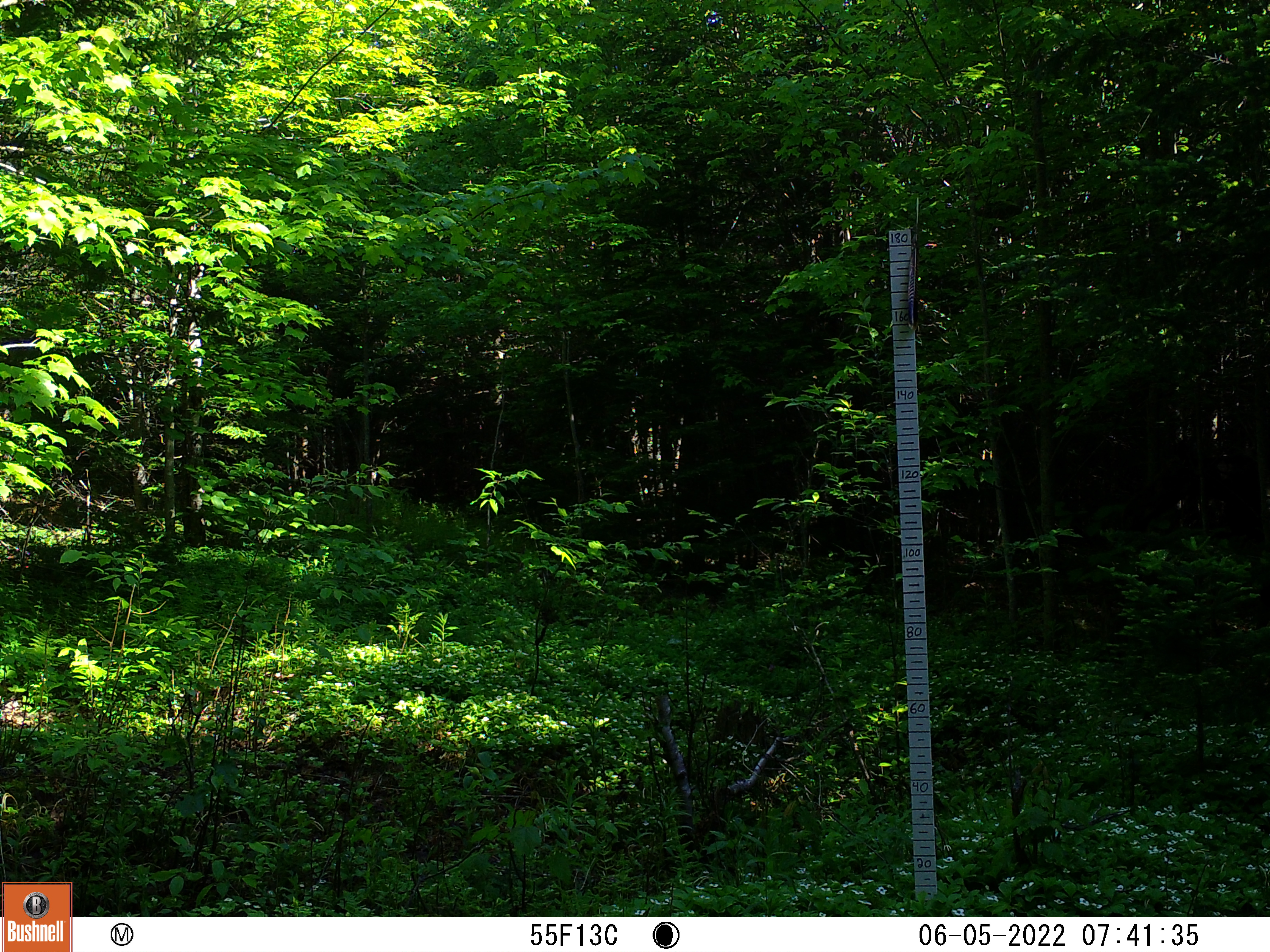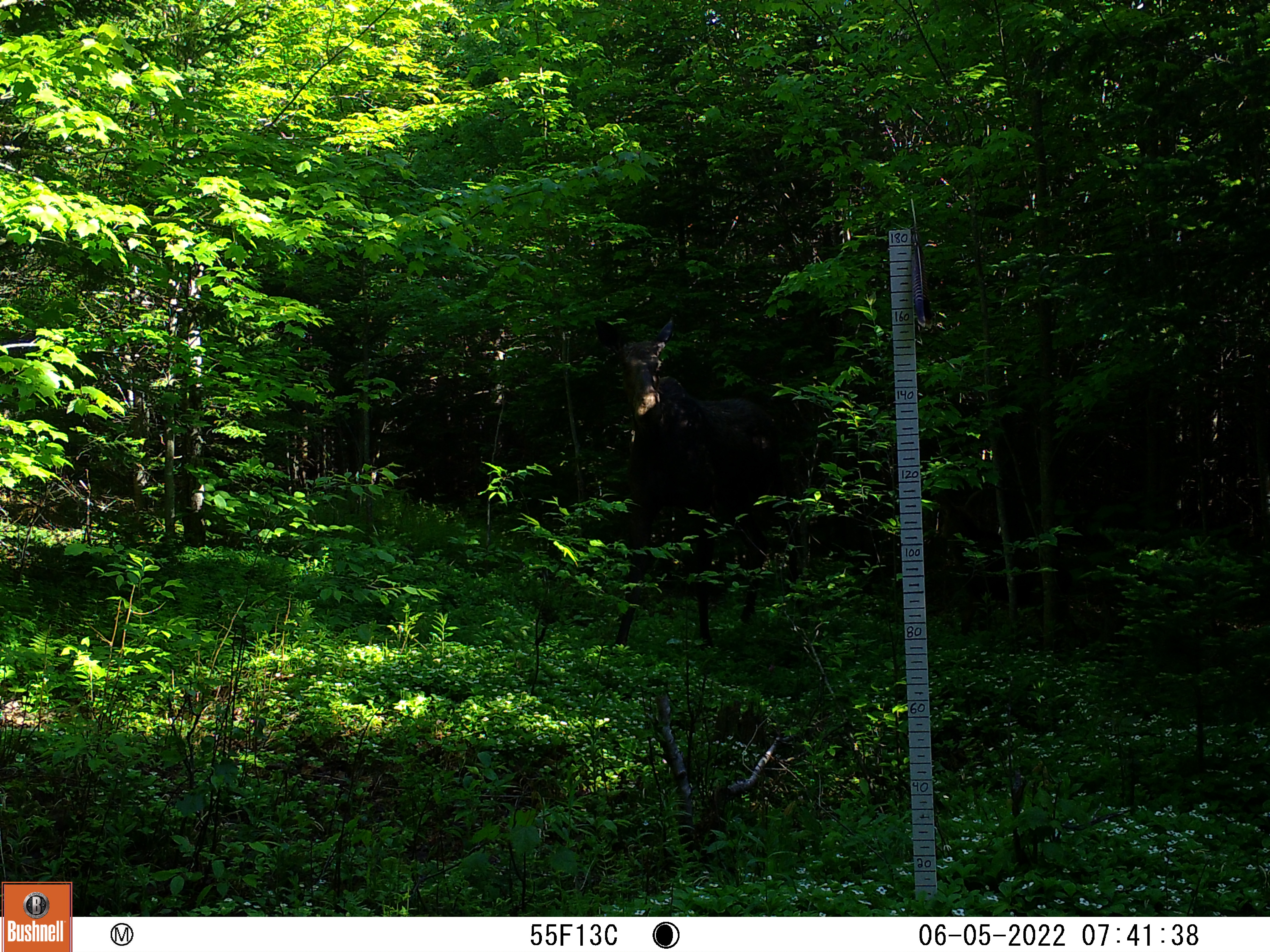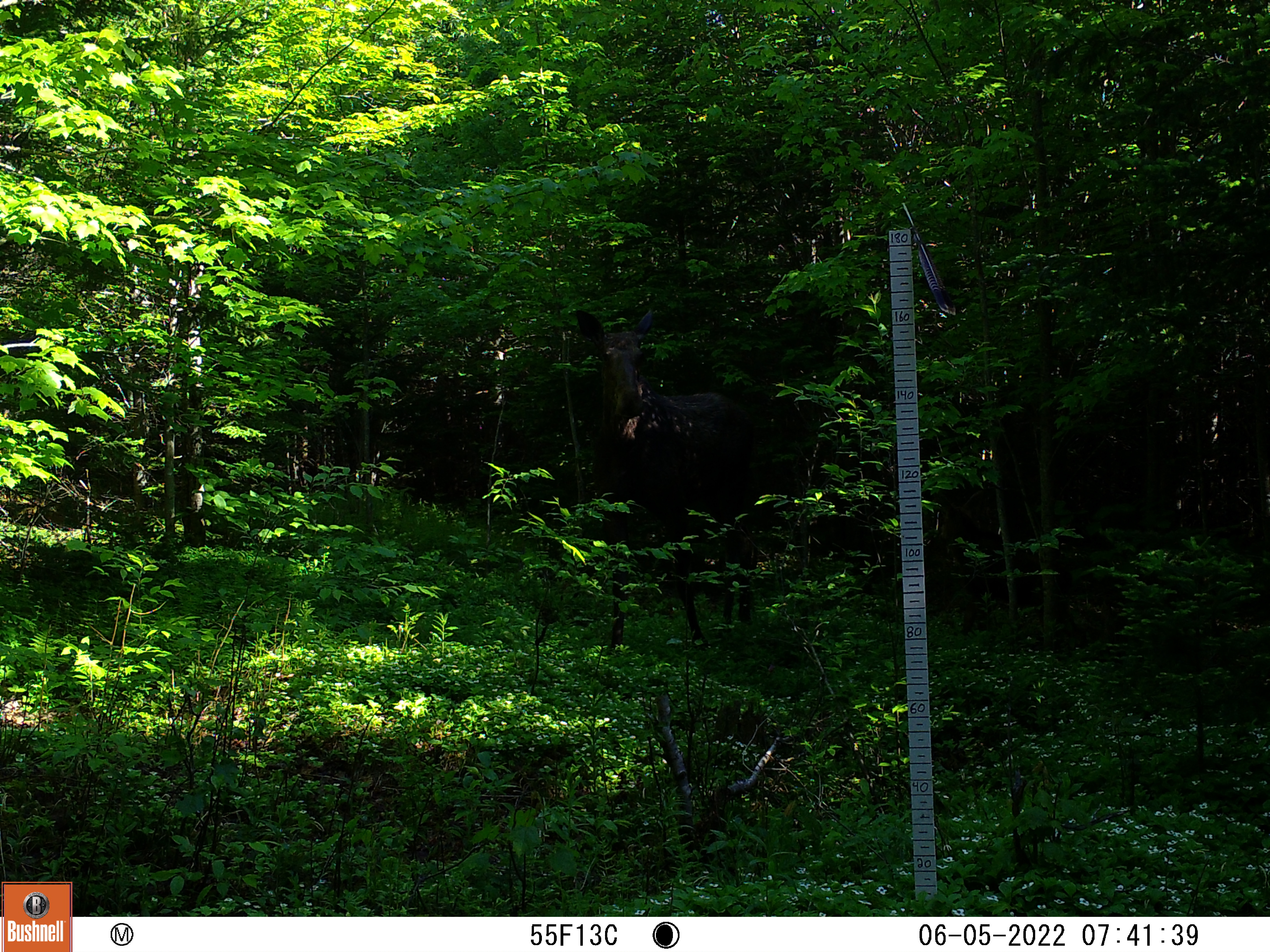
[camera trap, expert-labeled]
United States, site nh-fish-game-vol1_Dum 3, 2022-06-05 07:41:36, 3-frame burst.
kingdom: Animalia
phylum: Chordata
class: Mammalia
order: Artiodactyla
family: Cervidae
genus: Alces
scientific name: Alces alces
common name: moose